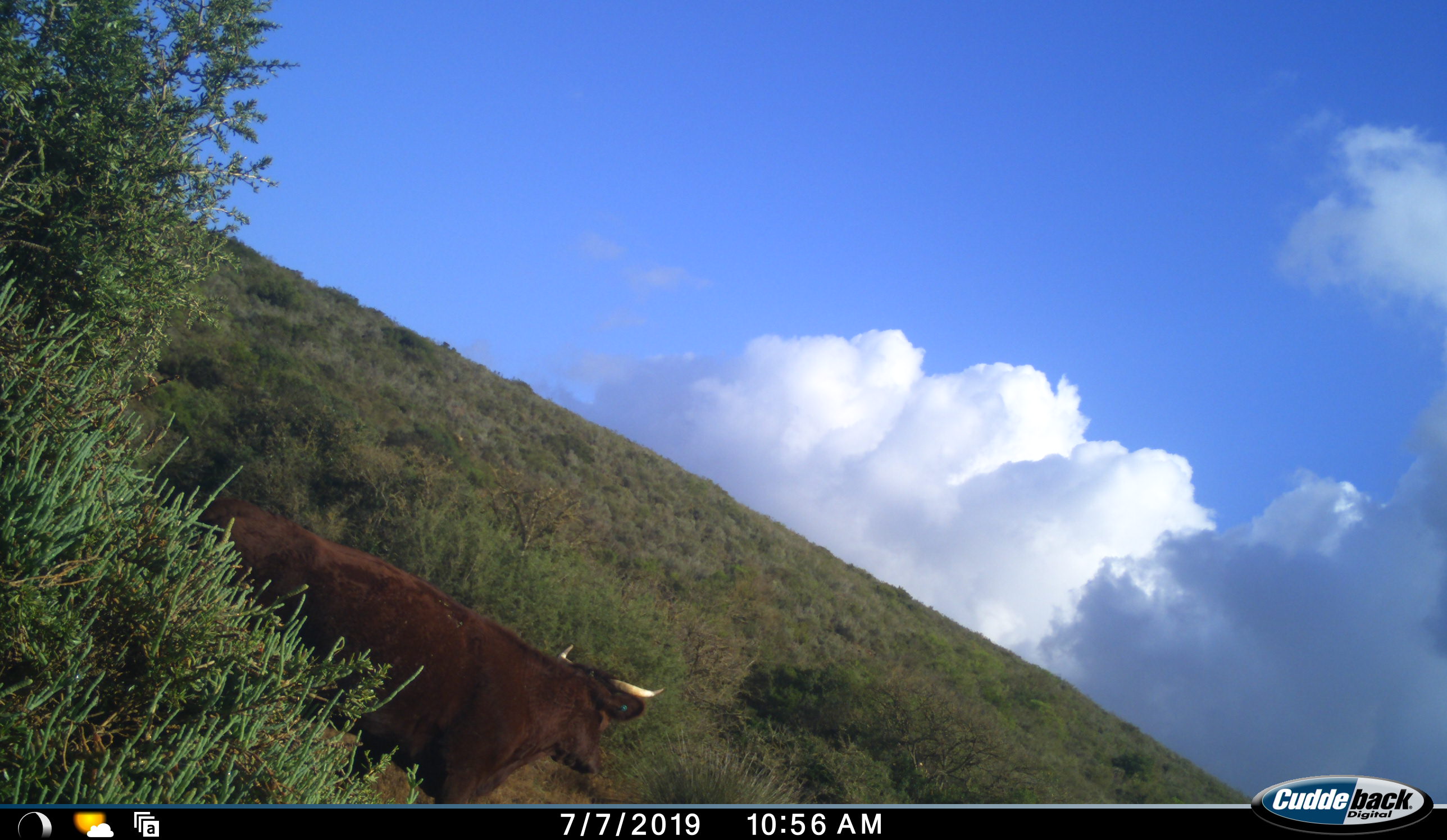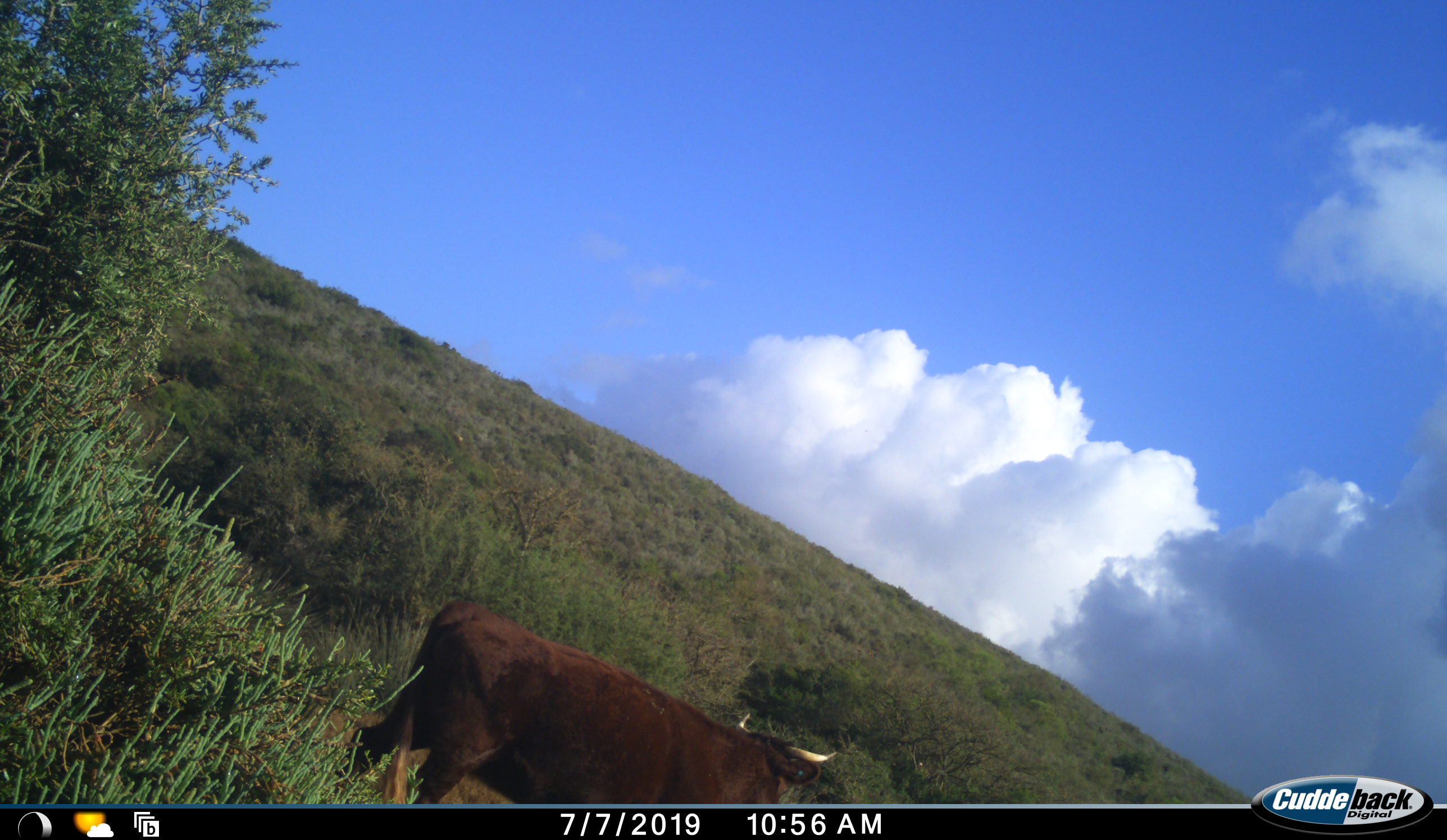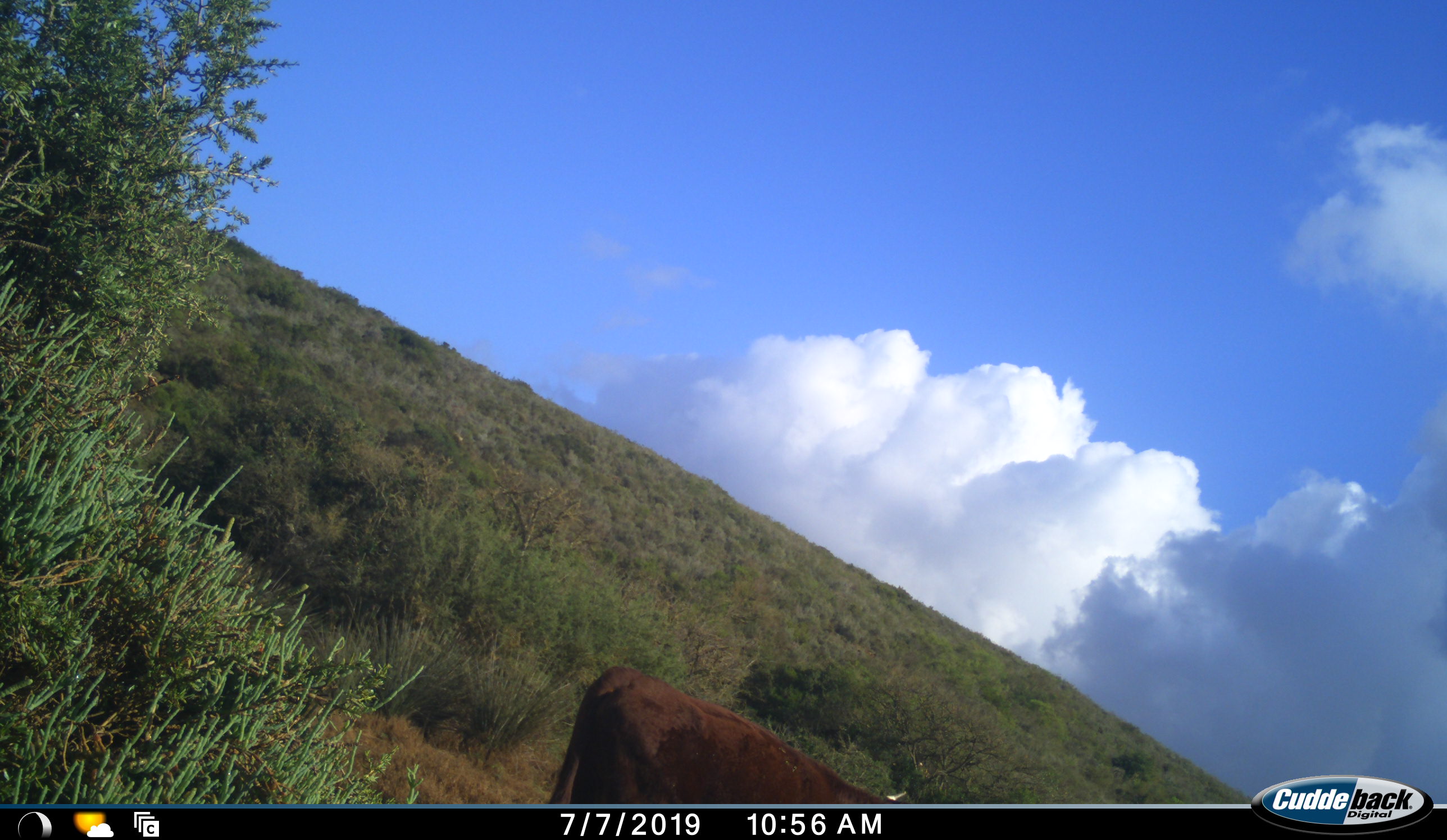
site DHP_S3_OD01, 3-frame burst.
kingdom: Animalia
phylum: Chordata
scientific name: Vertebrata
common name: domestic animal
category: domesticanimal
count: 1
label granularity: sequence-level